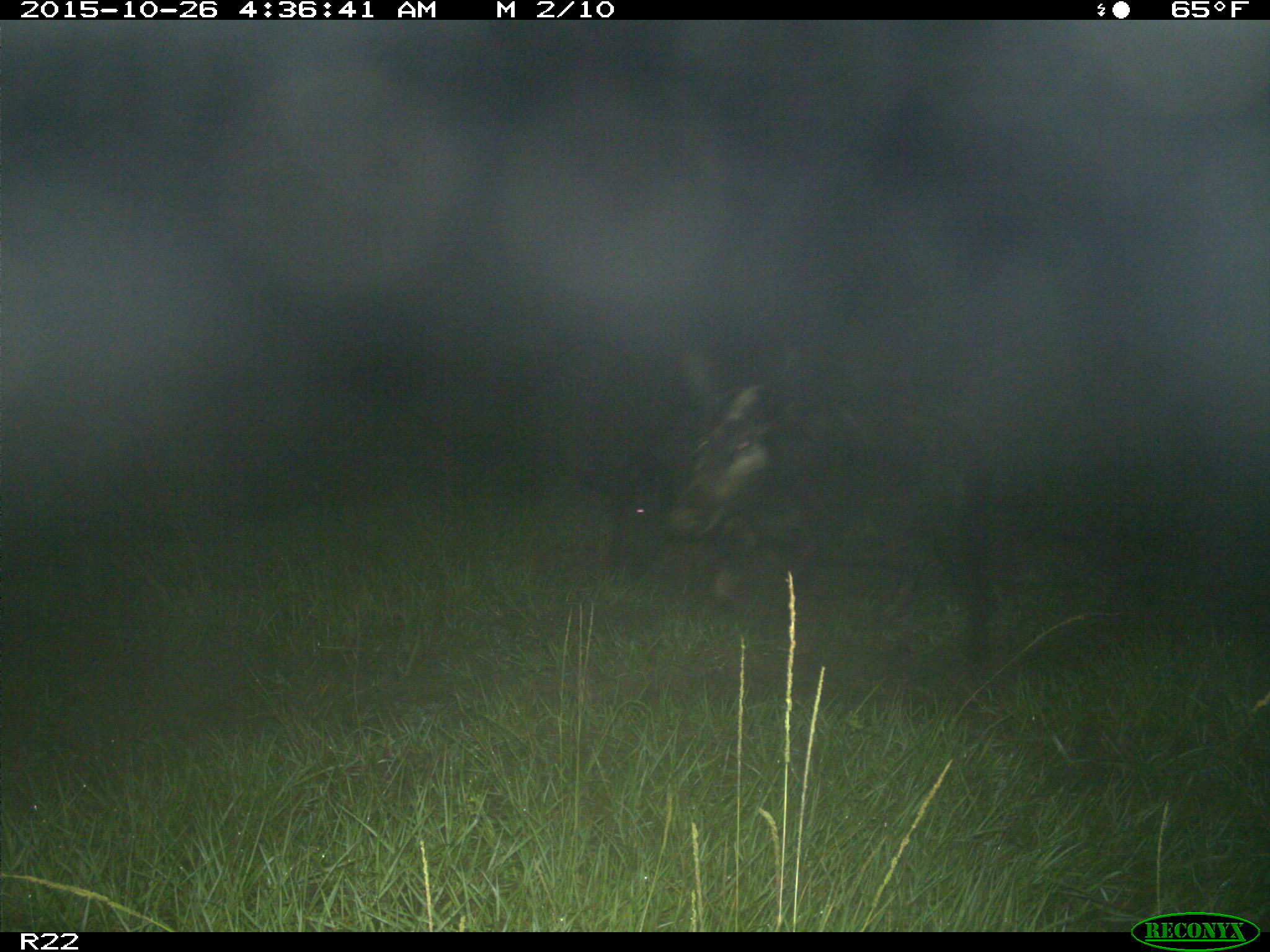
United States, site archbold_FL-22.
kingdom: Animalia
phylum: Chordata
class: Mammalia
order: Artiodactyla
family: Suidae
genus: Sus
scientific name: Sus scrofa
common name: wild boar